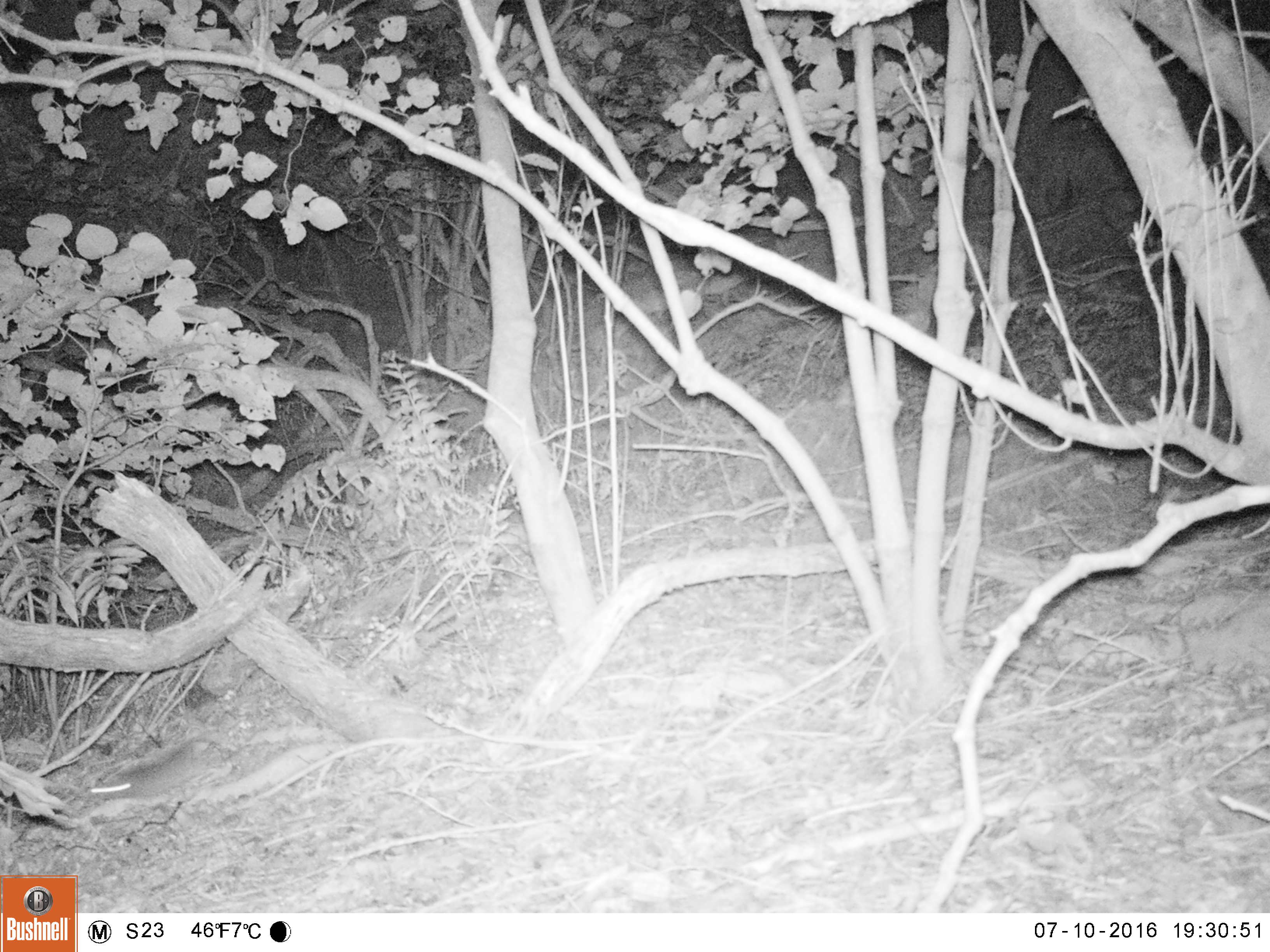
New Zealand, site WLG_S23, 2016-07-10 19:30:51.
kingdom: Animalia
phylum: Chordata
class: Mammalia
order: Rodentia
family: Muridae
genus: Rattus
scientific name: Rattus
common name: rat